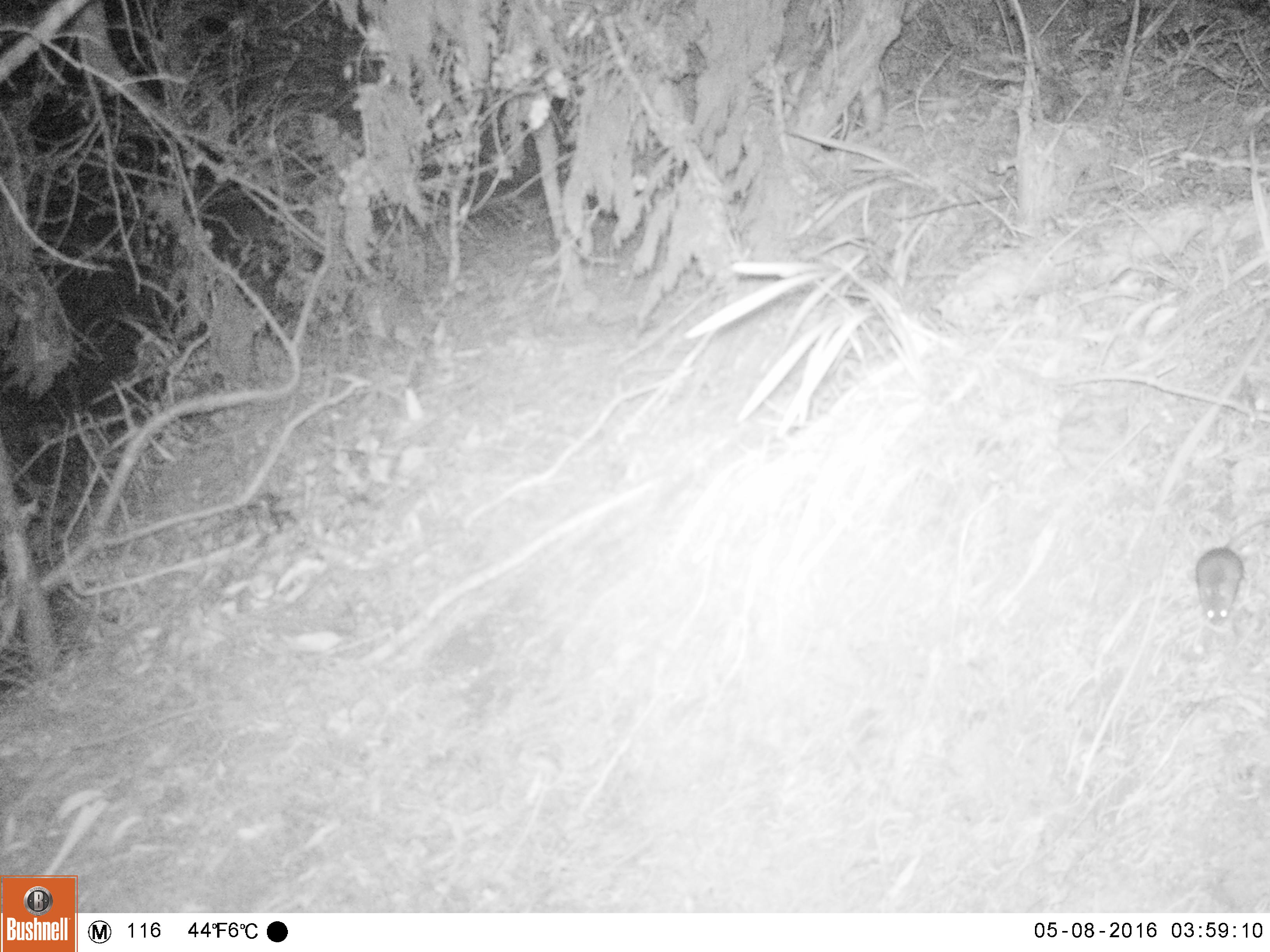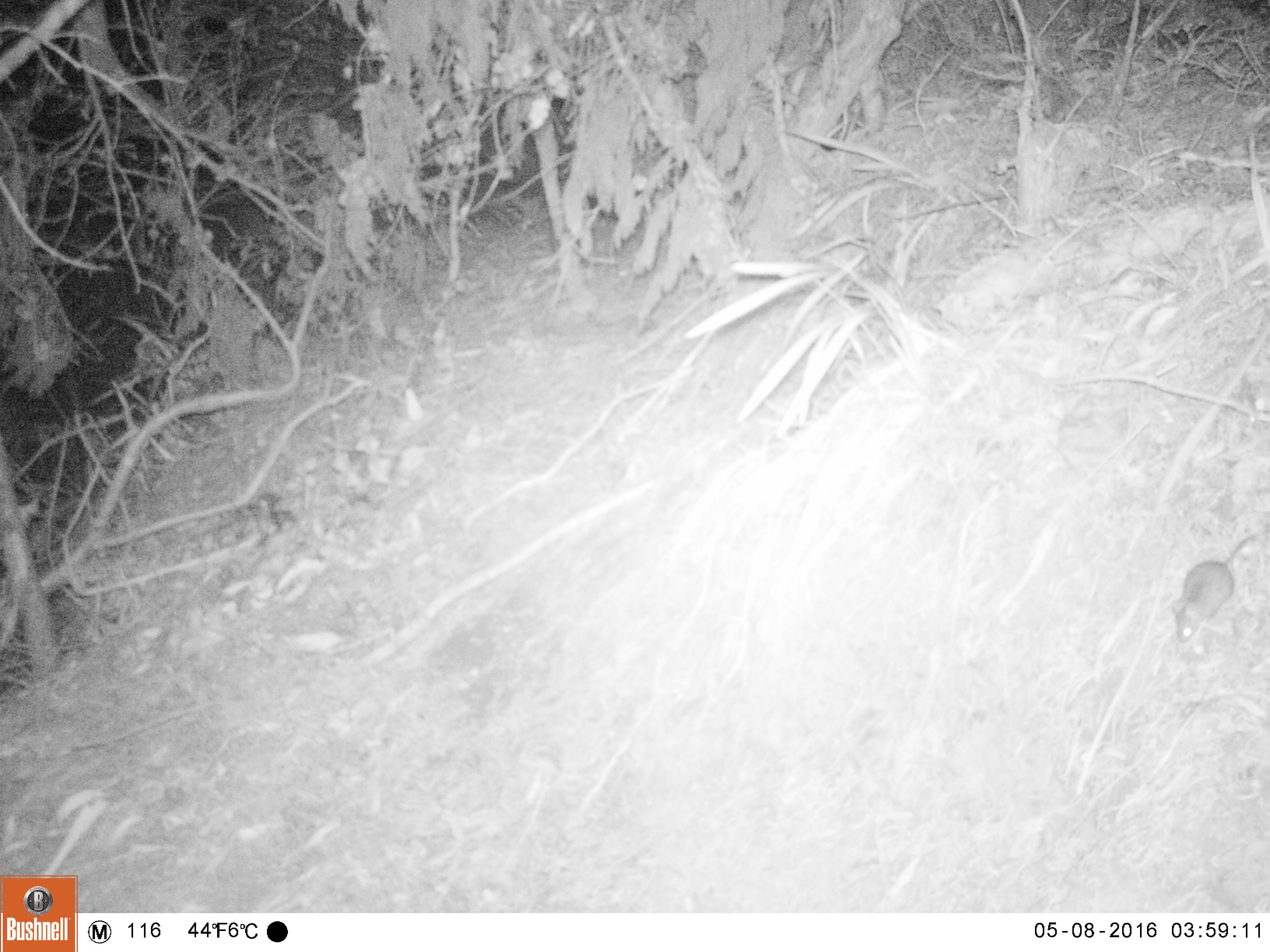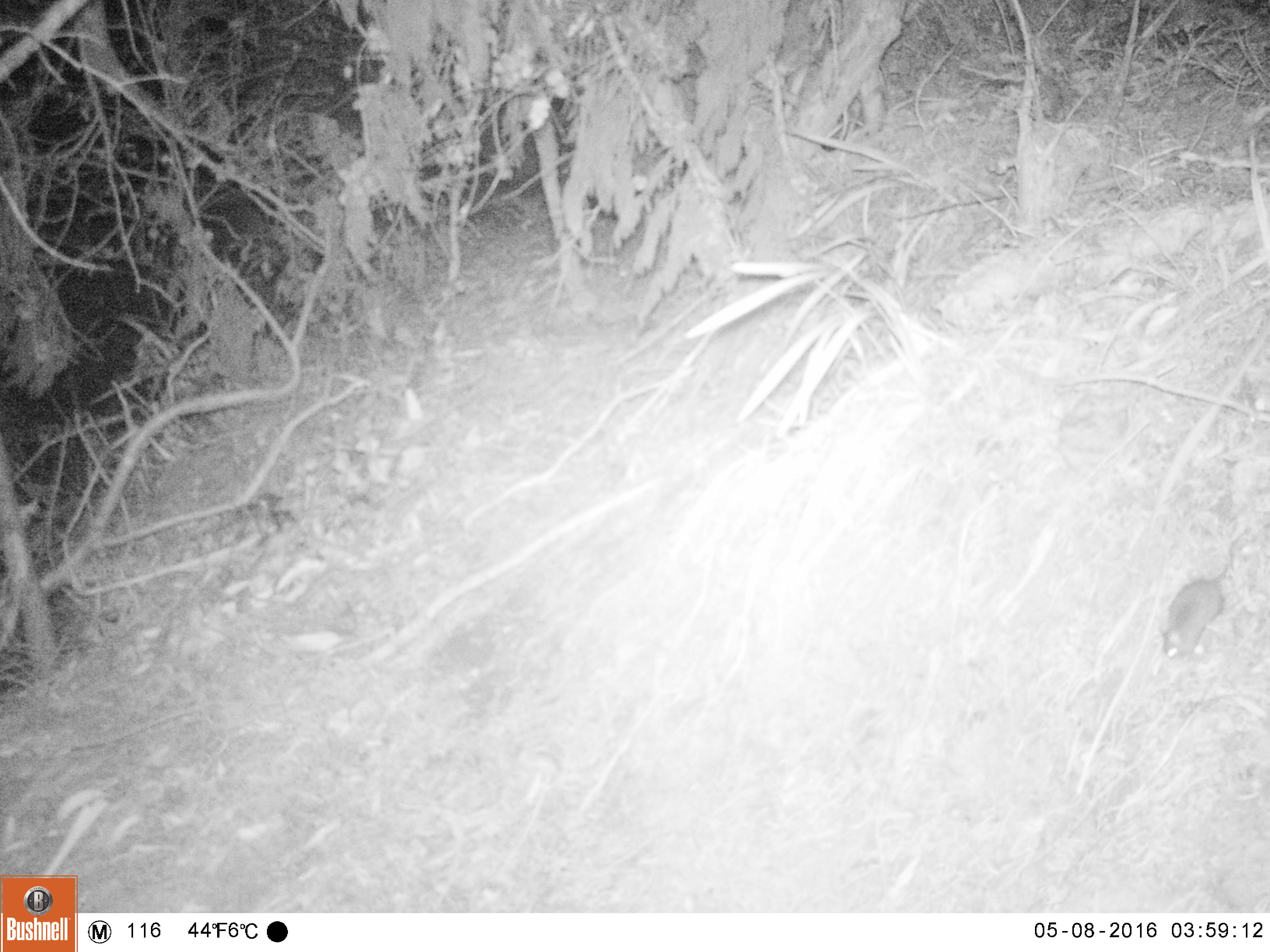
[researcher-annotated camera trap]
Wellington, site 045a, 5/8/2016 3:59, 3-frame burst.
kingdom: Animalia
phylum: Chordata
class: Mammalia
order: Rodentia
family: Muridae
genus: Rattus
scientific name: Rattus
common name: rat